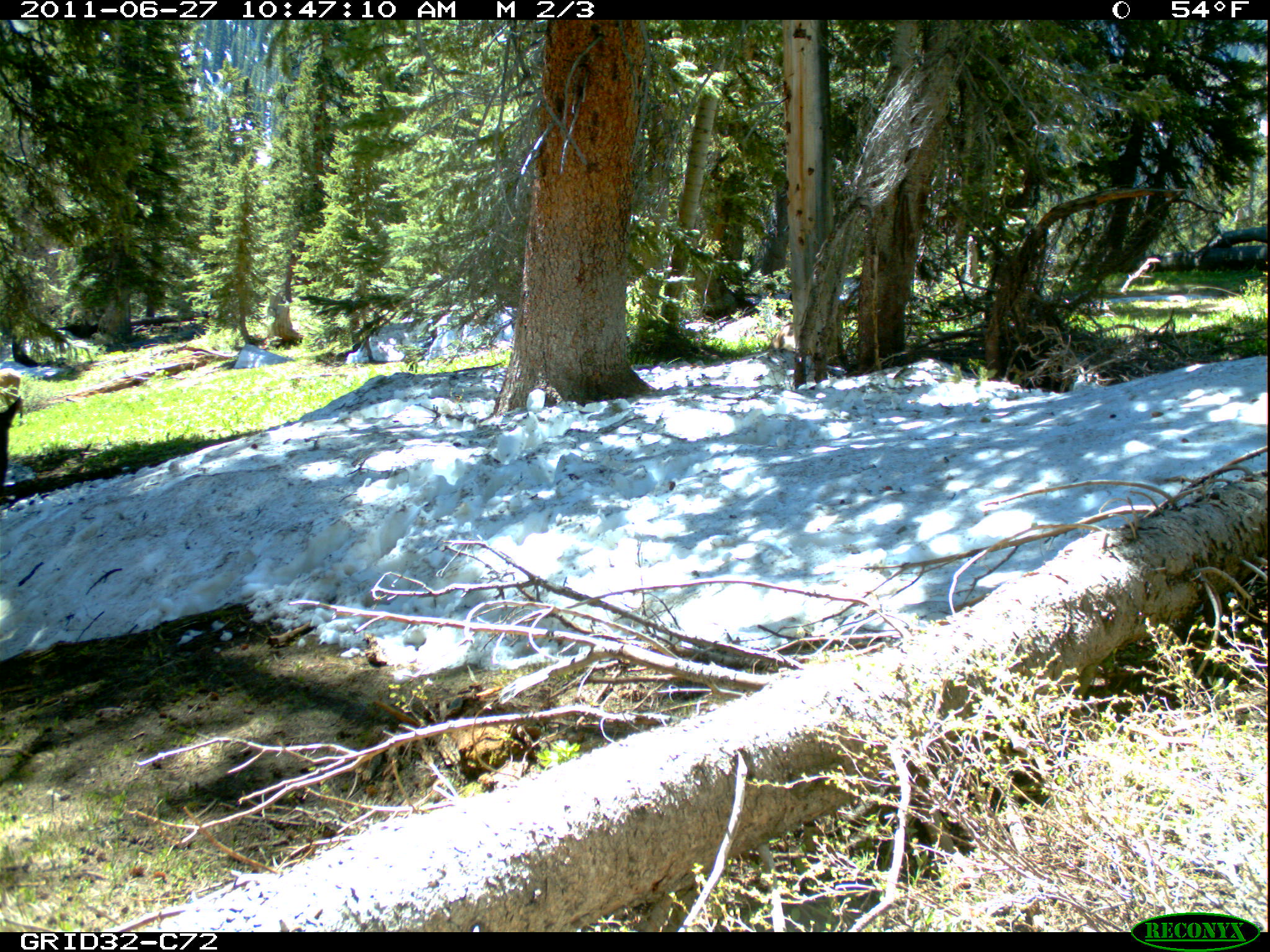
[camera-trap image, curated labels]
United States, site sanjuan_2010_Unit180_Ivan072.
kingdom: Animalia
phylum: Chordata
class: Mammalia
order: Artiodactyla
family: Cervidae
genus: Cervus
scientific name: Cervus elaphus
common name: red deer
Cervus elaphus (red deer).